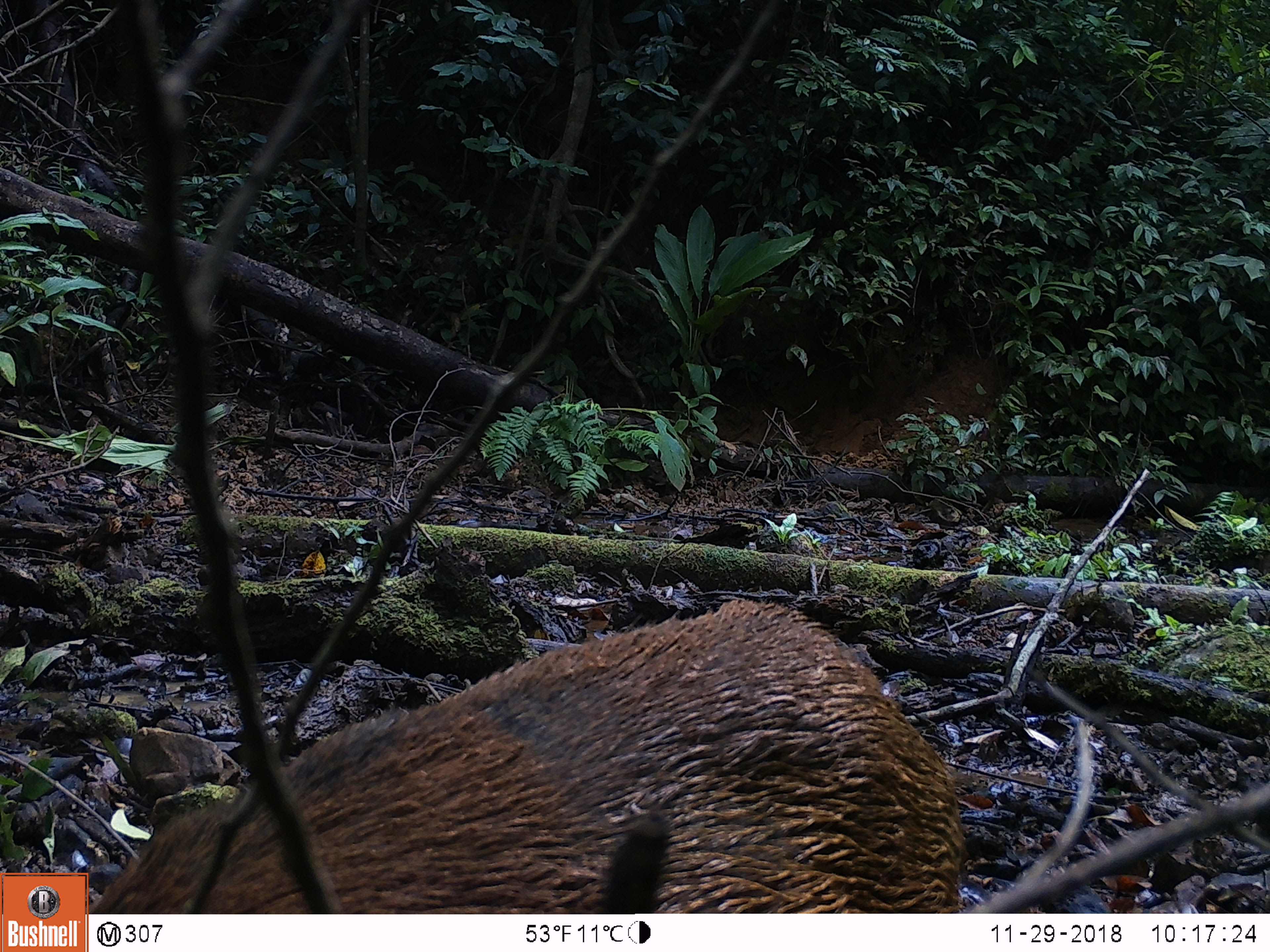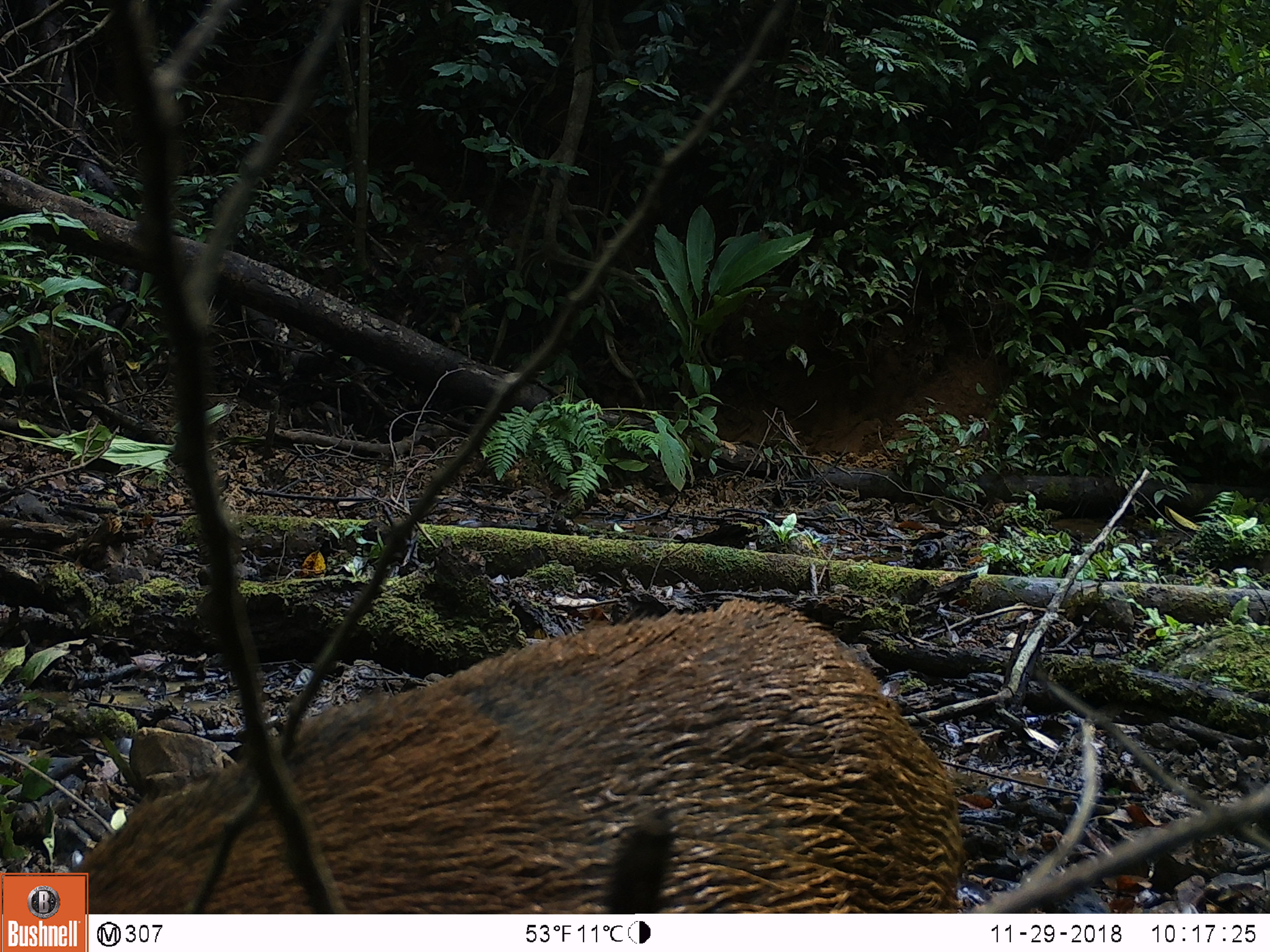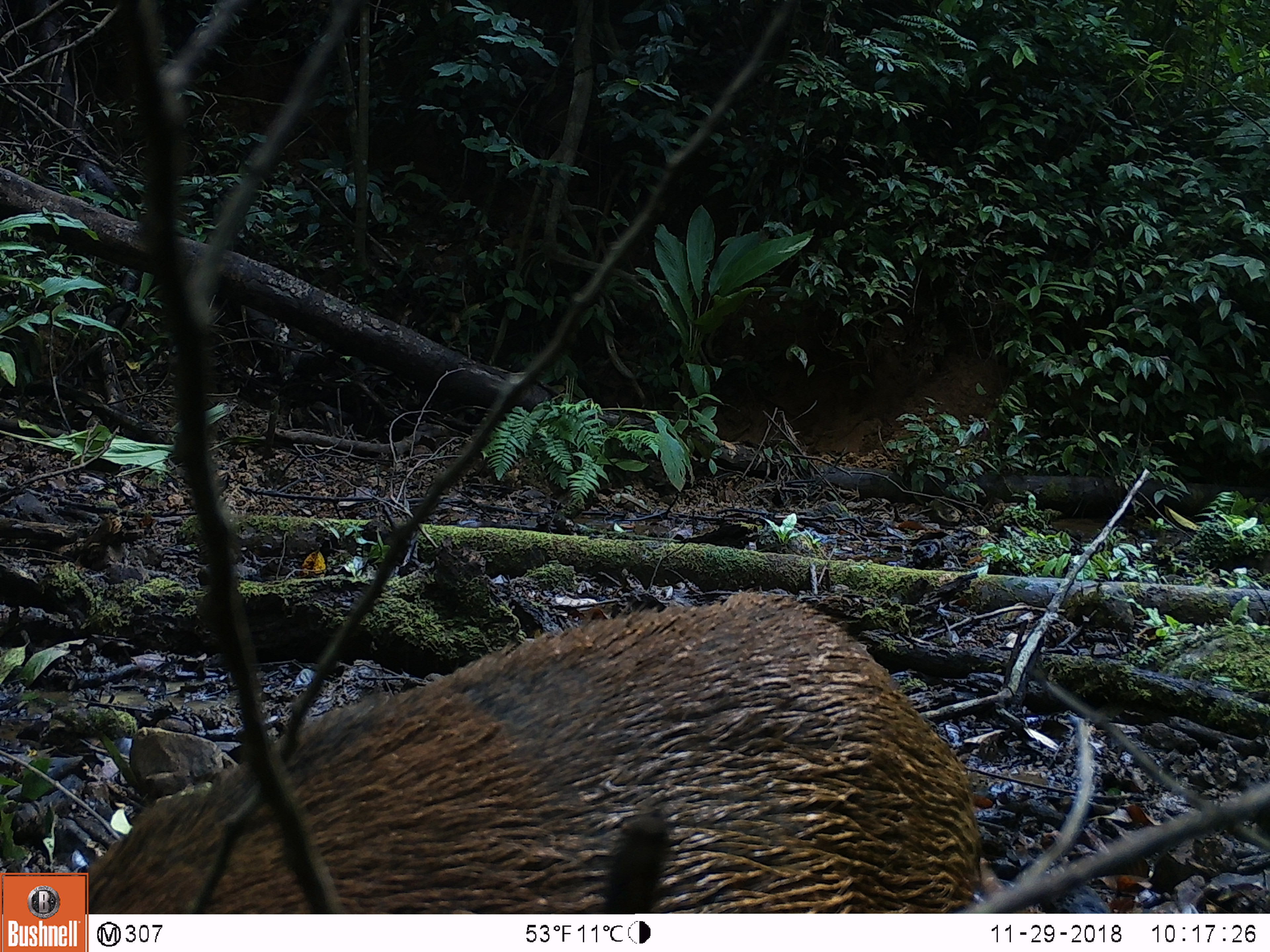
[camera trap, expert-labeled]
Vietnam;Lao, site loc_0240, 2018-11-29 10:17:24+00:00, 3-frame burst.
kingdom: Animalia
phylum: Chordata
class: Mammalia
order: Artiodactyla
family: Suidae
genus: Sus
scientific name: Sus scrofa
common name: eurasian wild pig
Eurasian wild pig (Sus scrofa). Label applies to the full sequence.